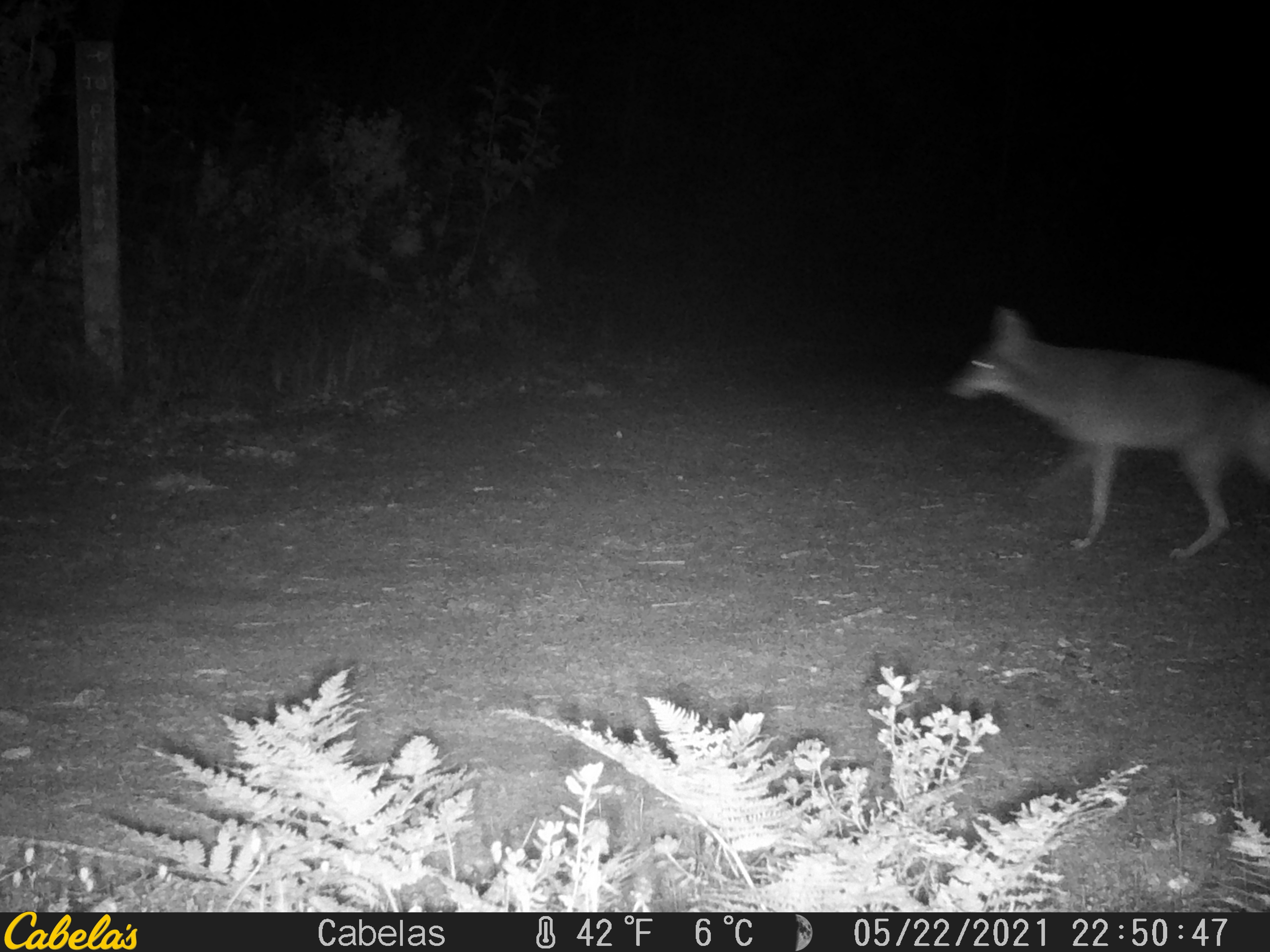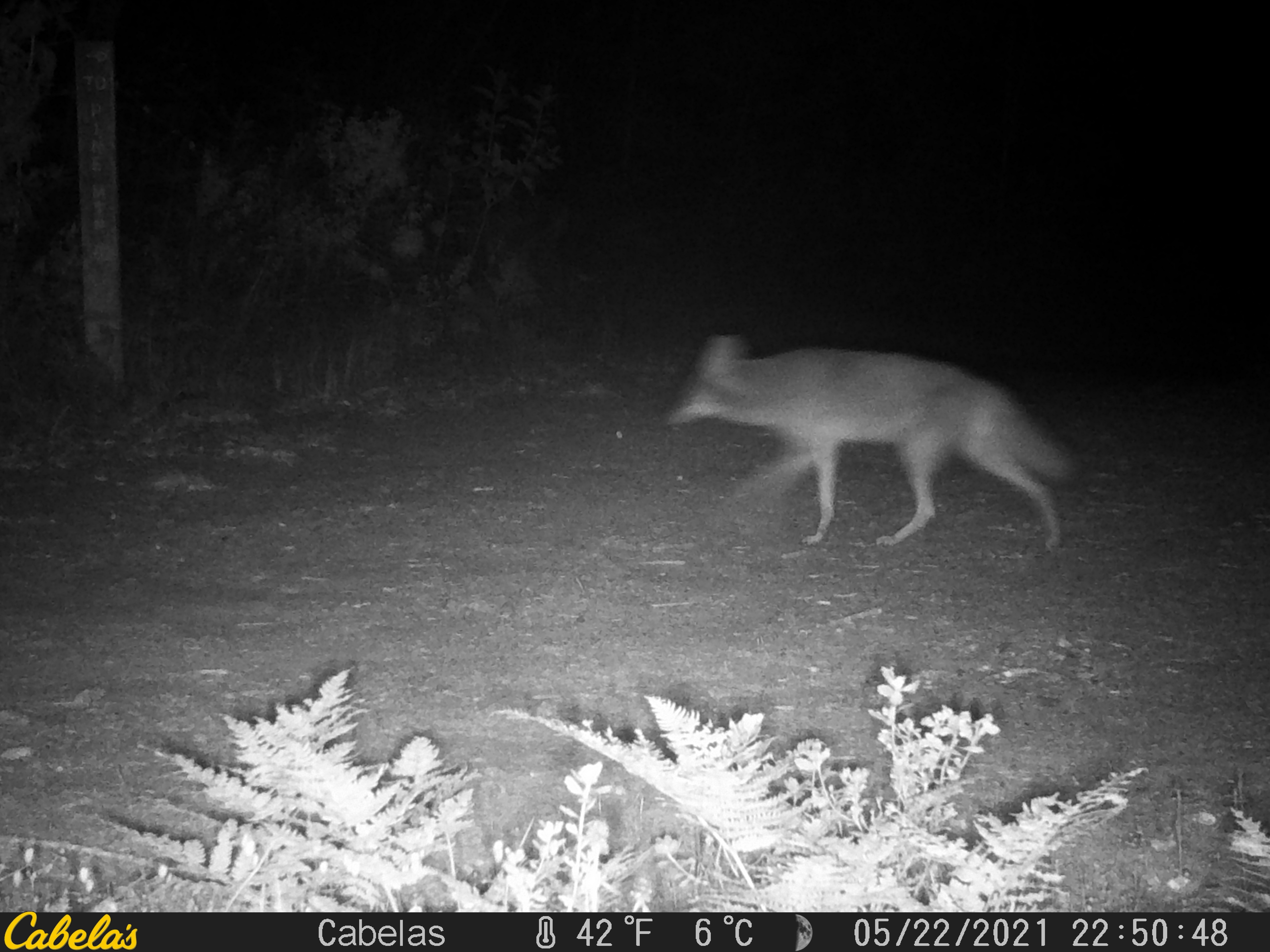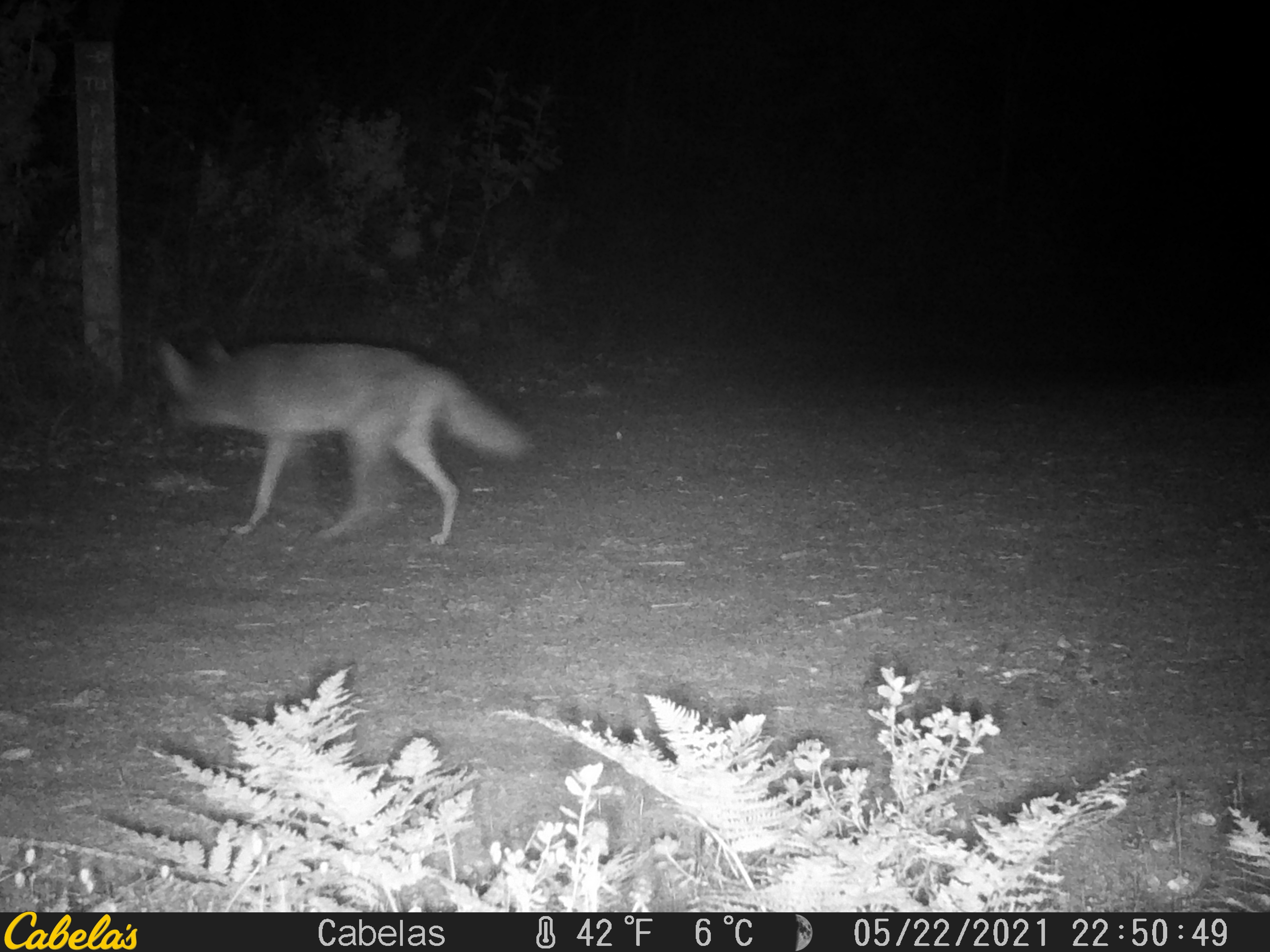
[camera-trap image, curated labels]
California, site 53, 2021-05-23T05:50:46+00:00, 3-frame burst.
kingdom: Animalia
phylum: Chordata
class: Mammalia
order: Carnivora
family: Canidae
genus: Canis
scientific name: Canis latrans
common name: coyote